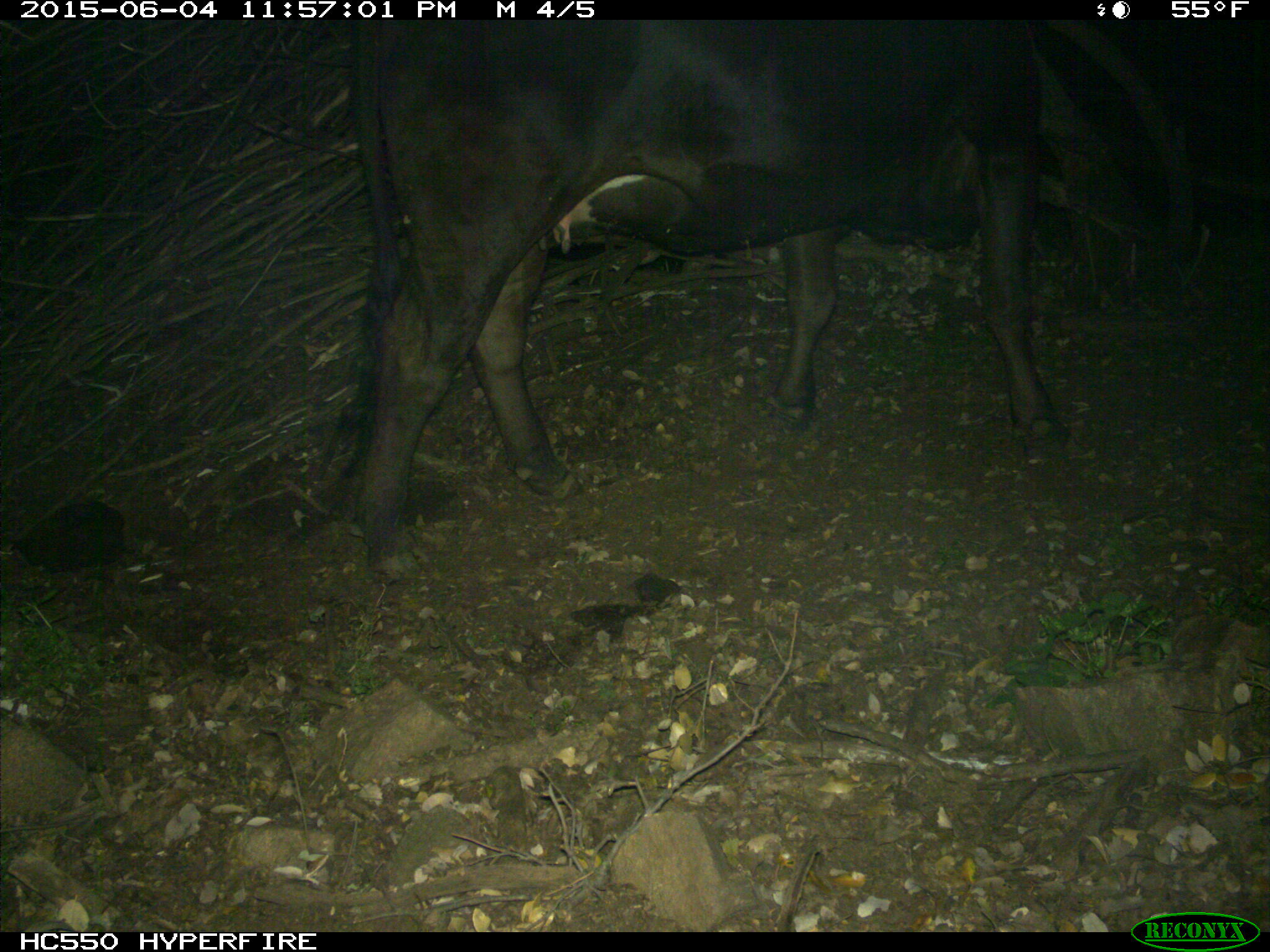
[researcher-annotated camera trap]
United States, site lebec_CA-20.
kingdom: Animalia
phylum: Chordata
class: Mammalia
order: Artiodactyla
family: Bovidae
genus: Bos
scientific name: Bos taurus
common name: domestic cow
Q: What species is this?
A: Bos taurus (domestic cow).